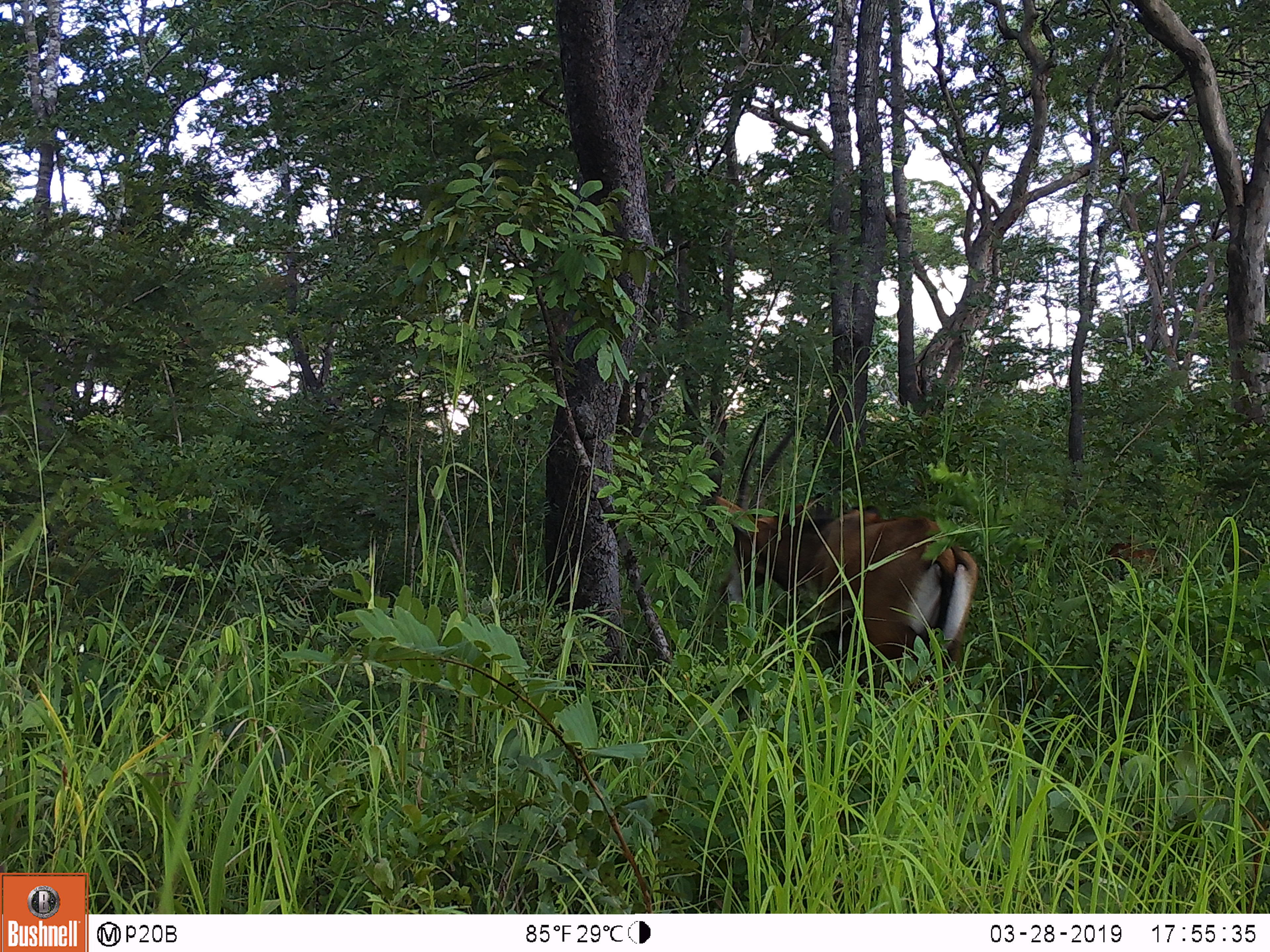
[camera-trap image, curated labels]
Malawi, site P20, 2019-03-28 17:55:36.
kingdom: Animalia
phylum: Chordata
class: Mammalia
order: Artiodactyla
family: Bovidae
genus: Hippotragus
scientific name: Hippotragus niger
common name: sable antelope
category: sable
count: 2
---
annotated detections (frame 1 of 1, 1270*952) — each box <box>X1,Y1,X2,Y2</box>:
sable: <box>720,401,980,733</box>; <box>1096,532,1173,594</box>